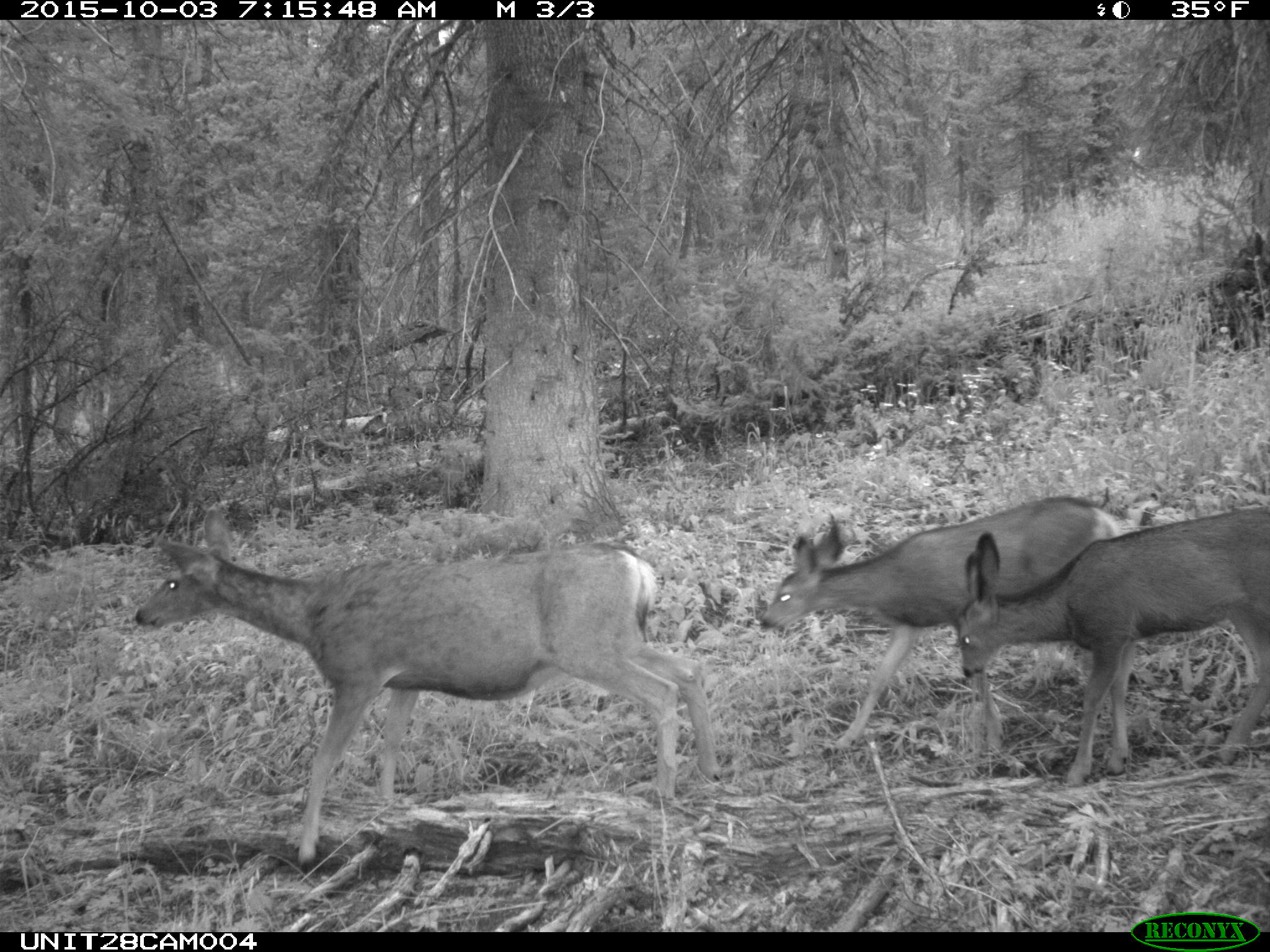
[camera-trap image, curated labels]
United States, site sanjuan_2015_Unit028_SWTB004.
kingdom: Animalia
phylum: Chordata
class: Mammalia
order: Artiodactyla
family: Cervidae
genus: Odocoileus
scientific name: Odocoileus hemionus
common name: mule deer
Odocoileus hemionus (mule deer).